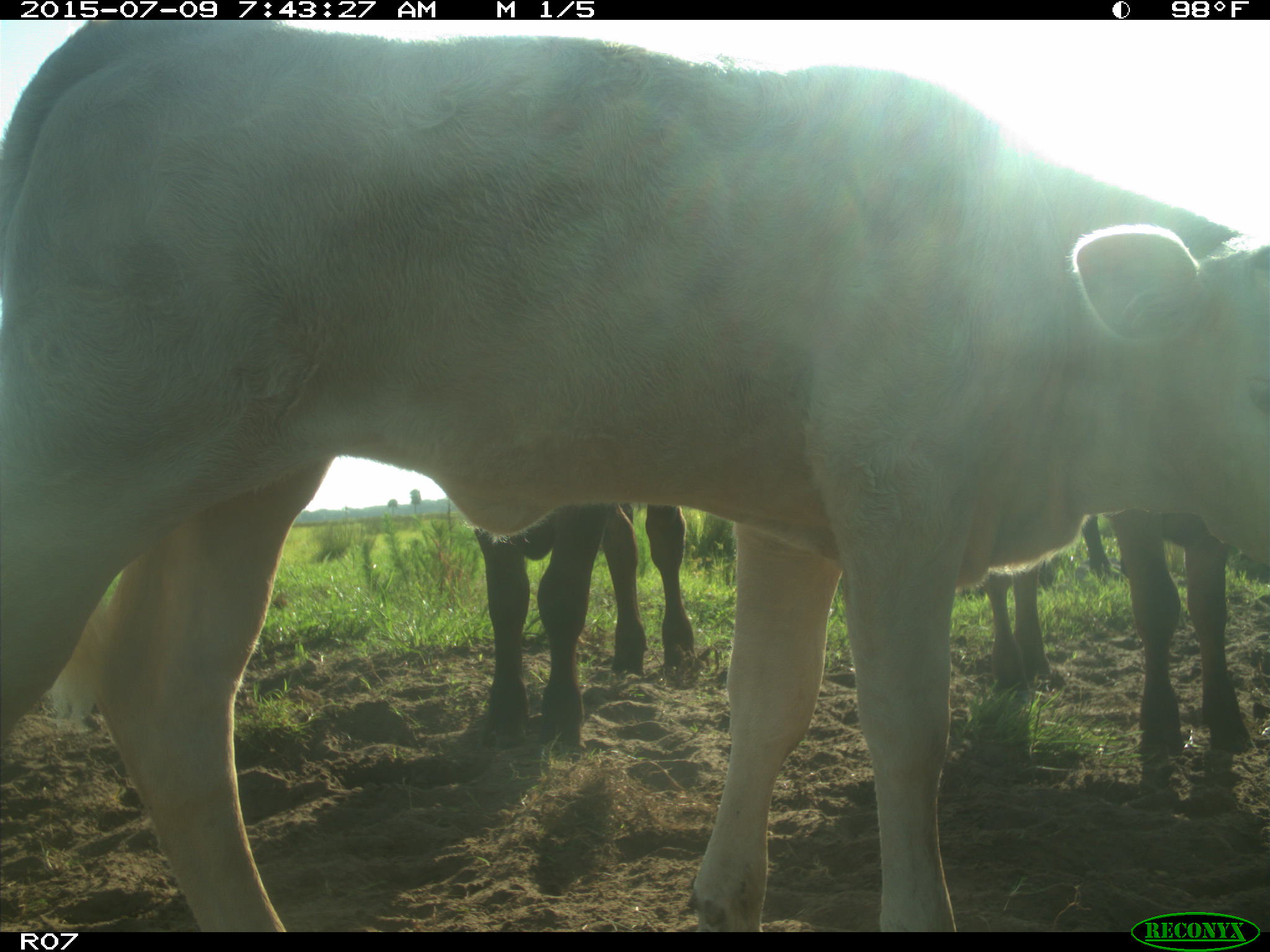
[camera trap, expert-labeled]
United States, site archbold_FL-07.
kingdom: Animalia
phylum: Chordata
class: Mammalia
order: Artiodactyla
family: Bovidae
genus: Bos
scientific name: Bos taurus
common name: domestic cow